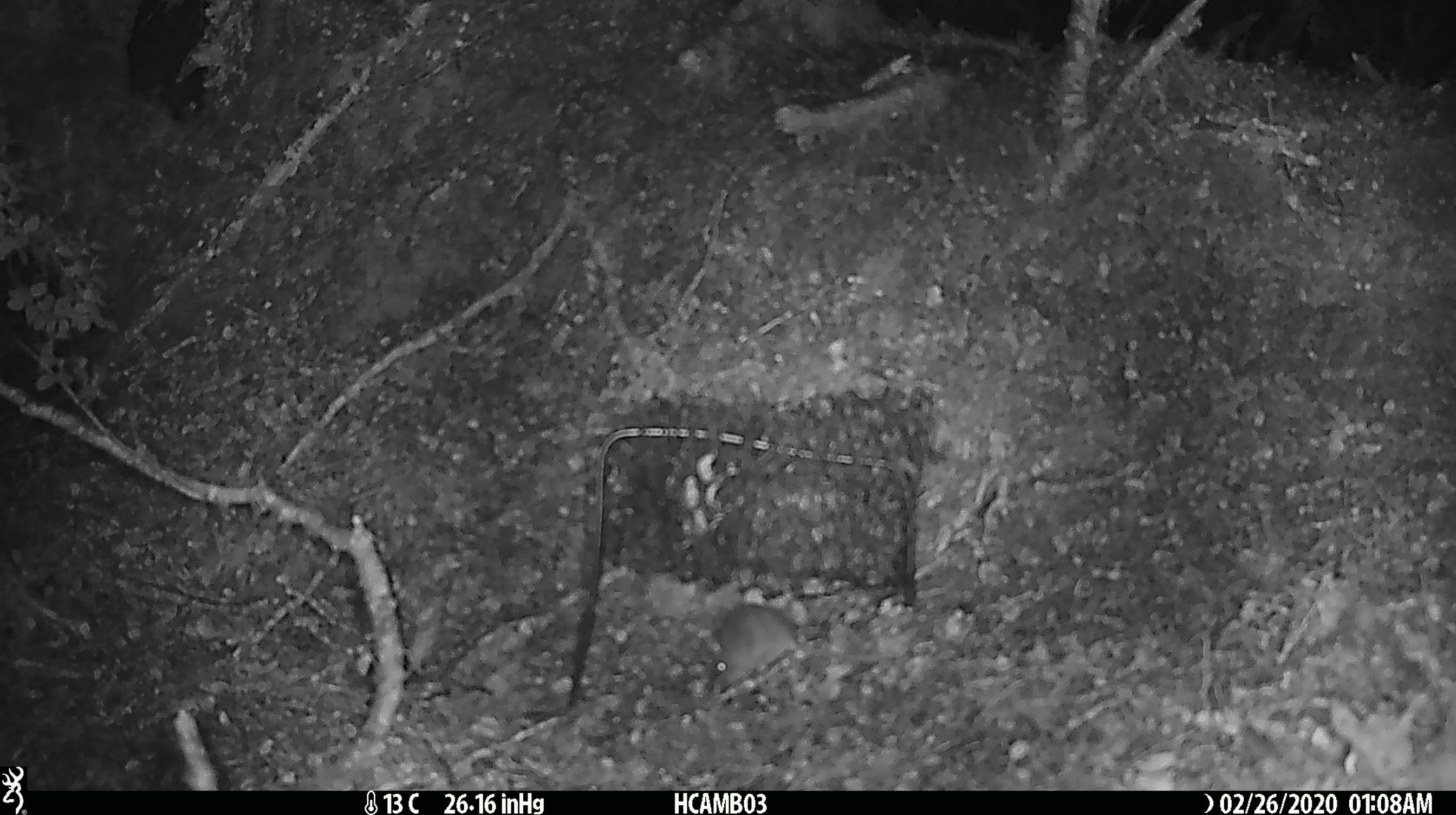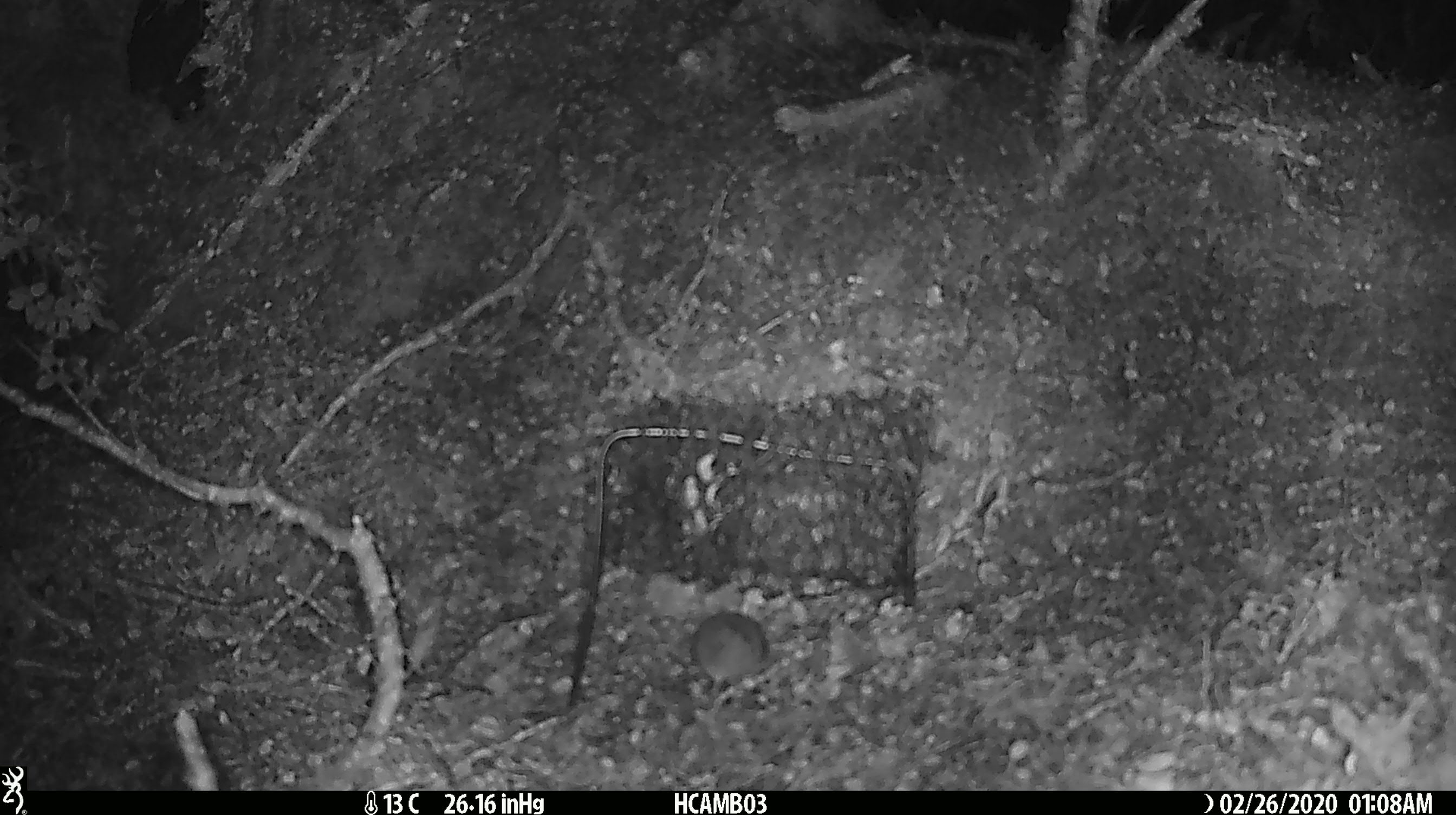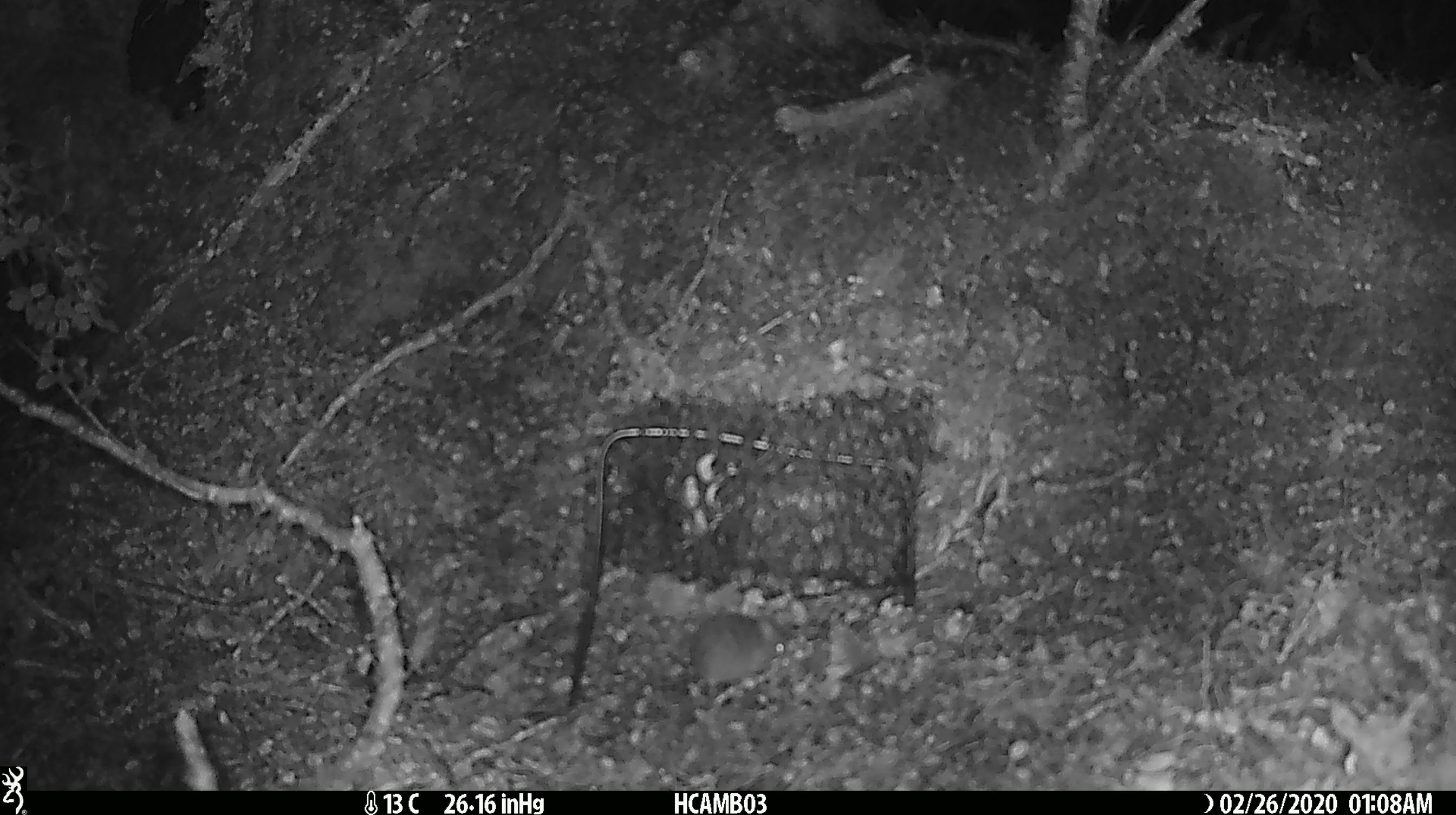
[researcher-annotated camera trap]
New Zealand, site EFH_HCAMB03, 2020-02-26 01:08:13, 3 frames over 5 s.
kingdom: Animalia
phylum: Chordata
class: Mammalia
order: Rodentia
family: Muridae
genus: Mus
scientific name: Mus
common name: mouse